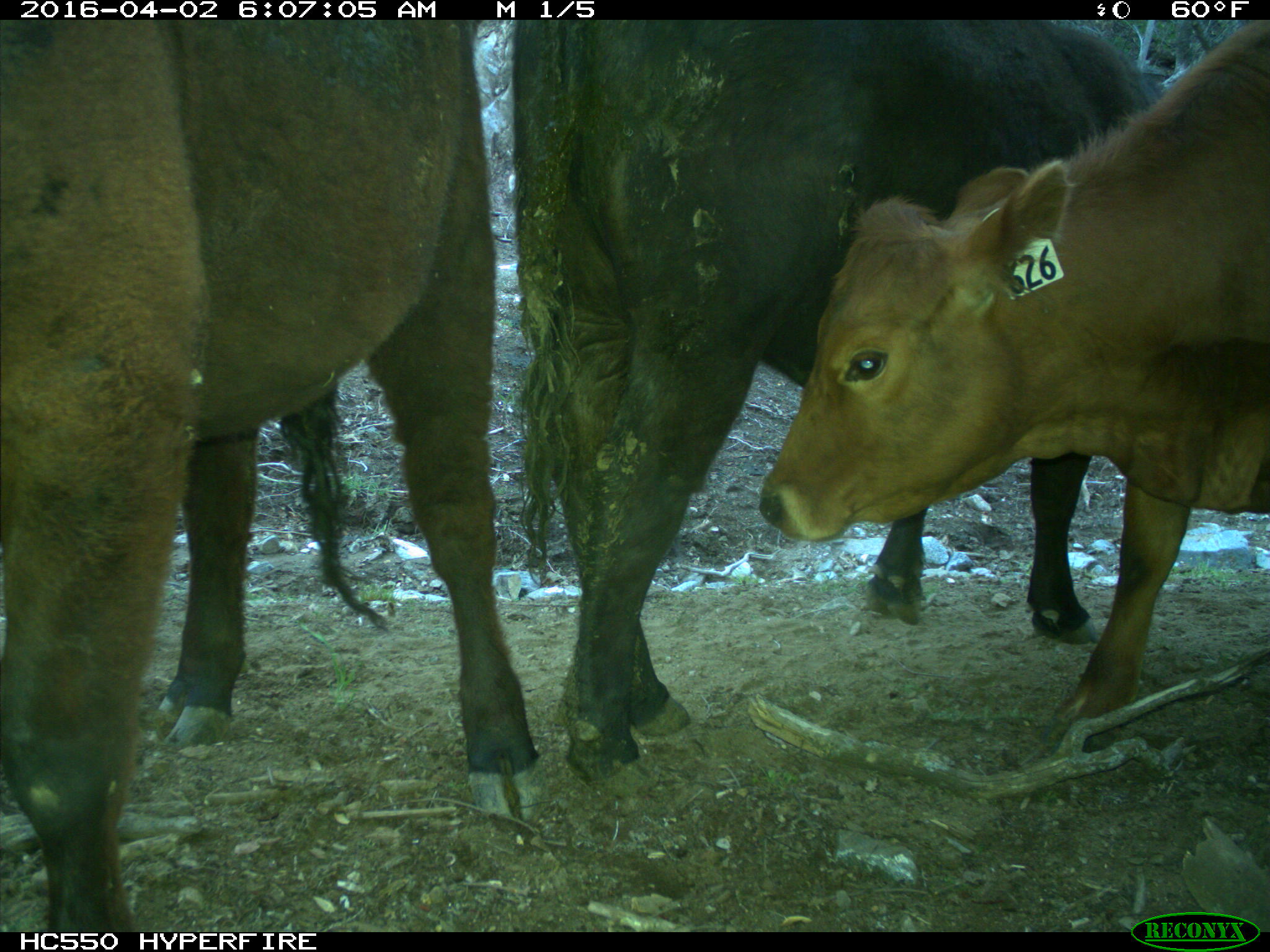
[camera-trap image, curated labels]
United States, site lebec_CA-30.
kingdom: Animalia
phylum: Chordata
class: Mammalia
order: Artiodactyla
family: Bovidae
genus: Bos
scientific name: Bos taurus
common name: domestic cow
Bos taurus (domestic cow).